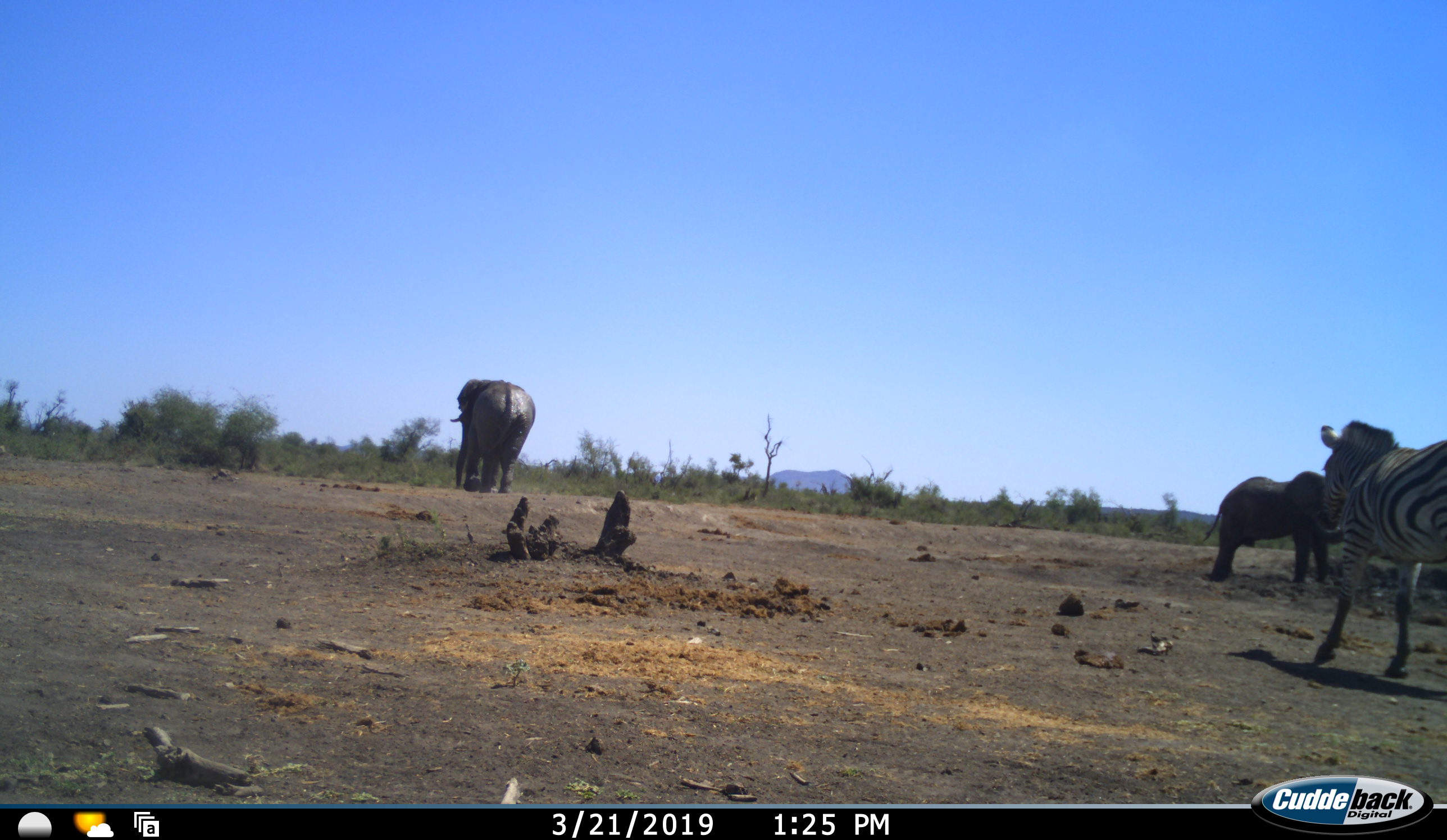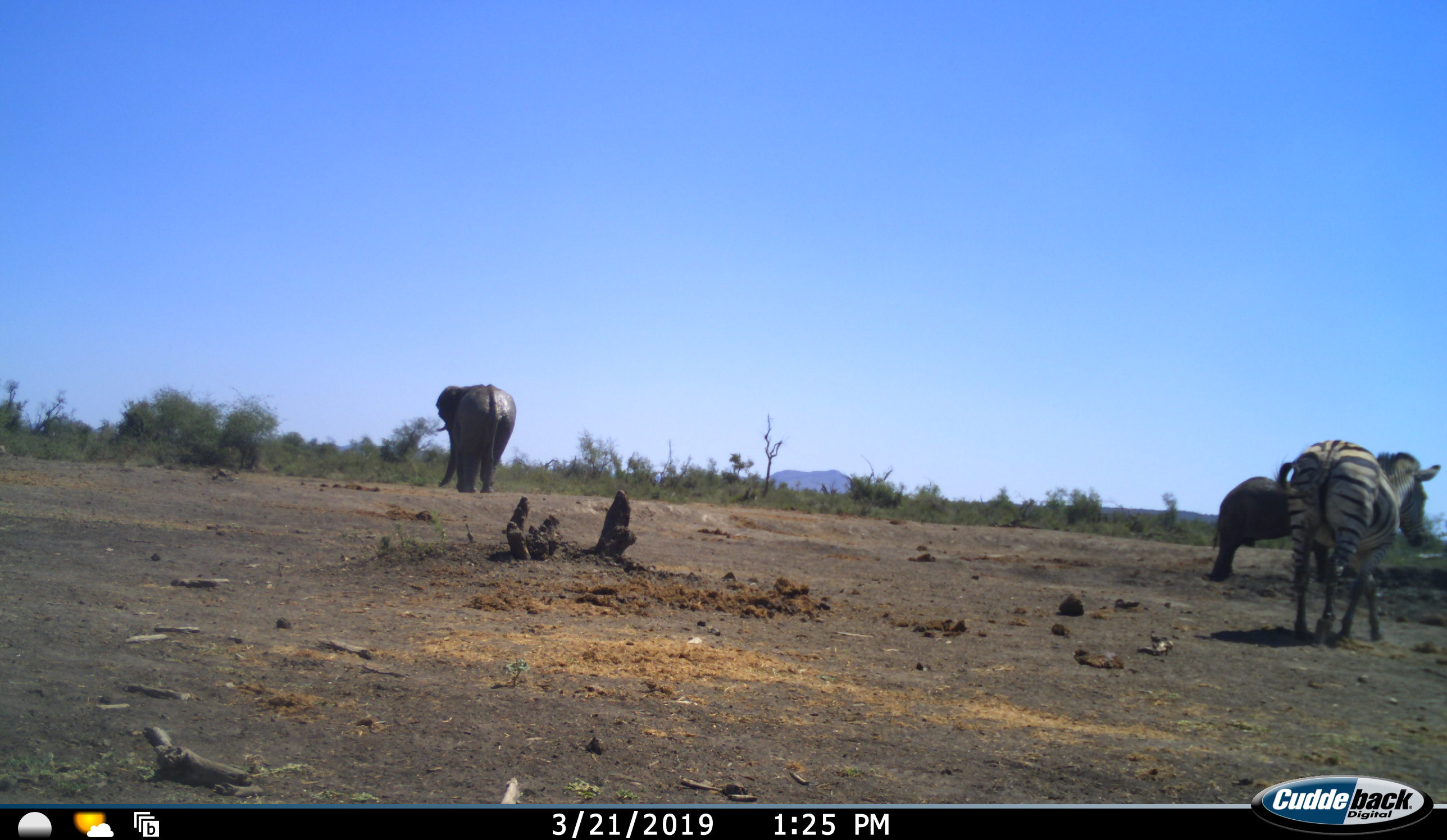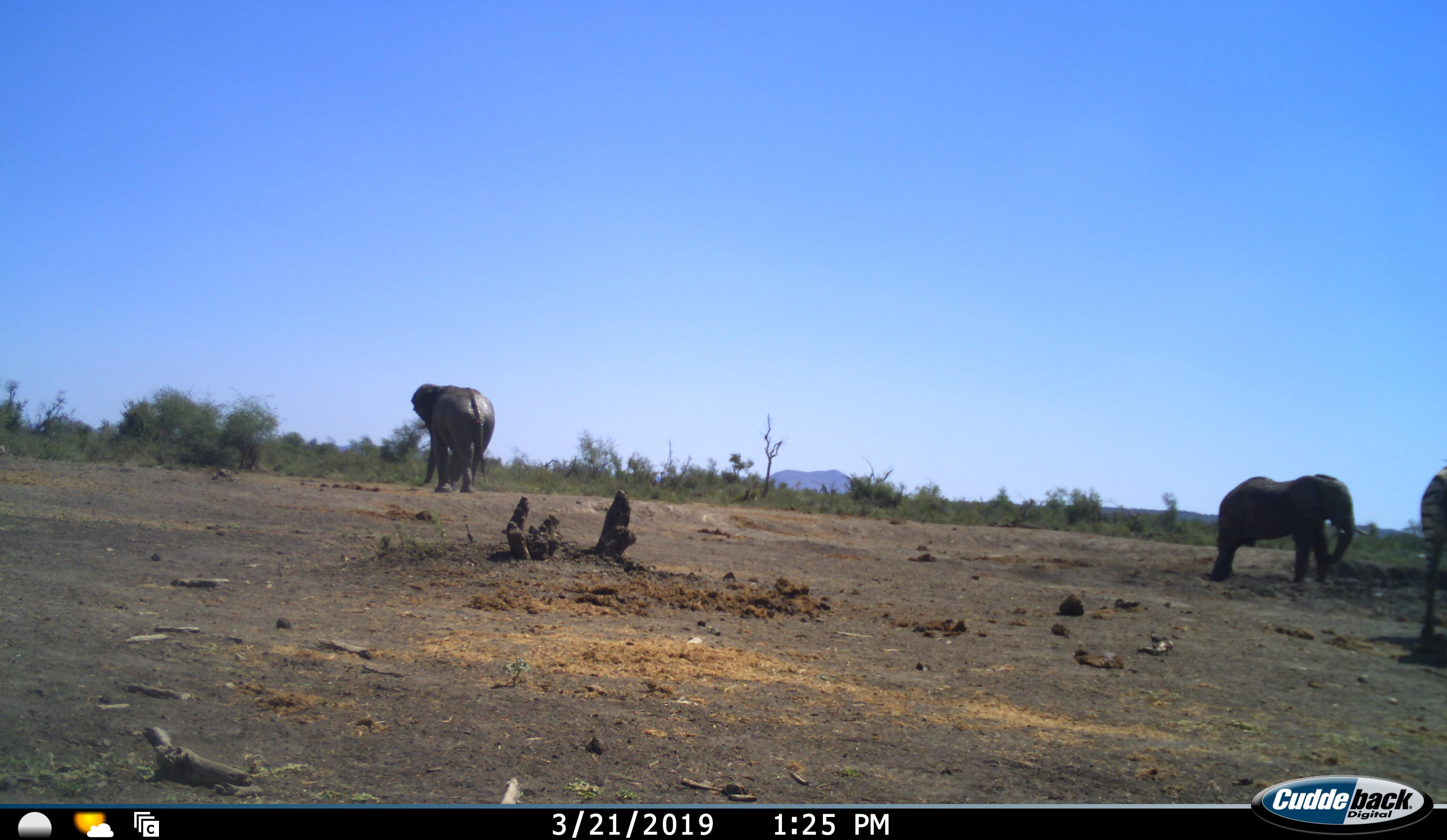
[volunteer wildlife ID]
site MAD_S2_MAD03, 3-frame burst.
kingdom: Animalia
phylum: Chordata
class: Mammalia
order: Proboscidea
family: Elephantidae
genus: Loxodonta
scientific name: Loxodonta africana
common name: african bush elephant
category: elephant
Elephant (african bush elephant) (Loxodonta africana), count 2. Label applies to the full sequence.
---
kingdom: Animalia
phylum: Chordata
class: Mammalia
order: Perissodactyla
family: Equidae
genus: Equus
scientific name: Equus quagga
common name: plains zebra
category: zebraplains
Zebraplains (plains zebra) (Equus quagga), count 1. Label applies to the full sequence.